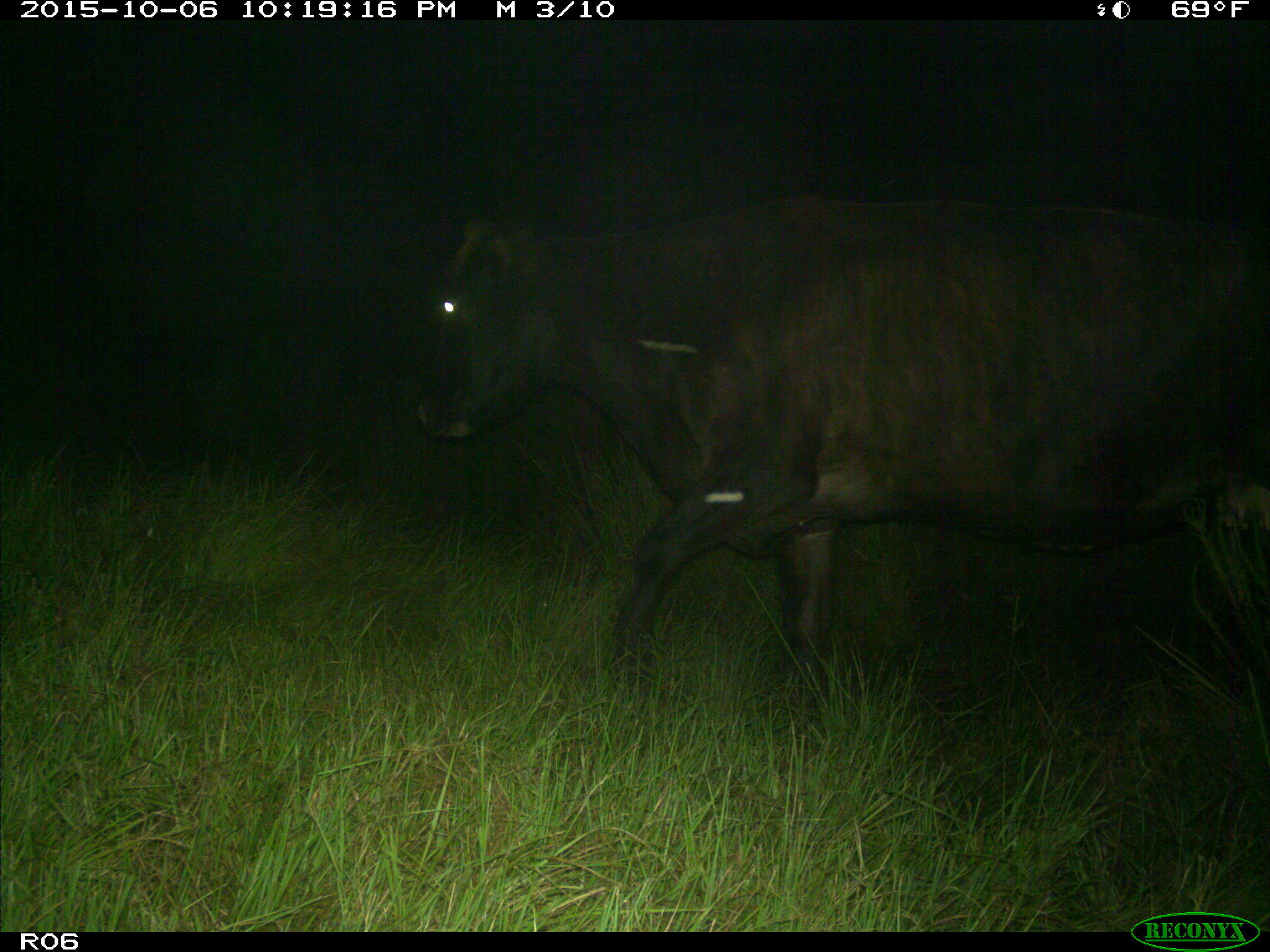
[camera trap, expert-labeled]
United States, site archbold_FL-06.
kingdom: Animalia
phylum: Chordata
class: Mammalia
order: Artiodactyla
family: Bovidae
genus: Bos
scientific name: Bos taurus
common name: domestic cow